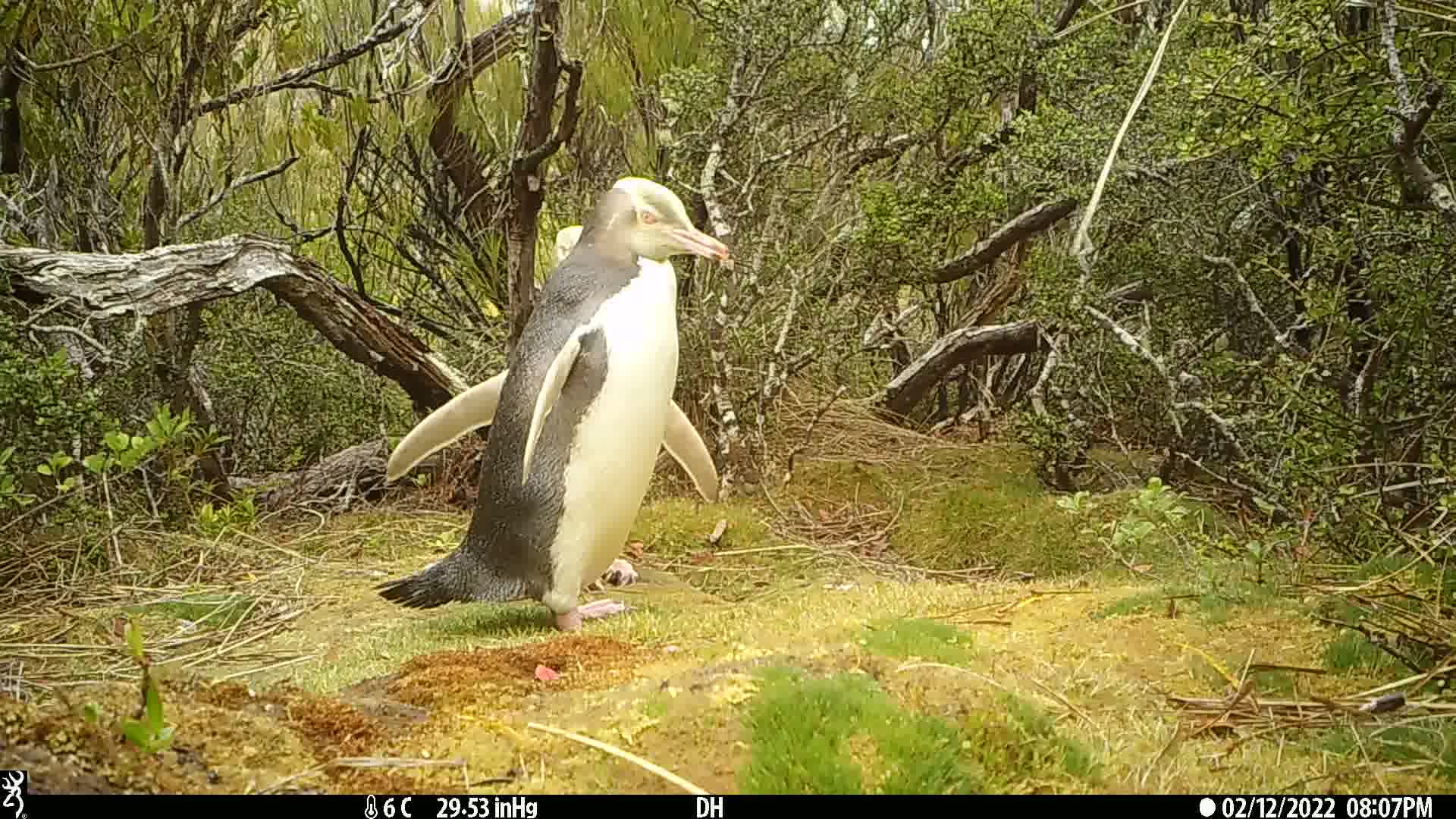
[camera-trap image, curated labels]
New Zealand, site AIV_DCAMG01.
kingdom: Animalia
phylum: Chordata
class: Aves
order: Sphenisciformes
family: Spheniscidae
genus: Megadyptes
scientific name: Megadyptes antipodes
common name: yellow-eyed penguin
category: yellow eyed penguin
Yellow eyed penguin (yellow-eyed penguin) (Megadyptes antipodes).